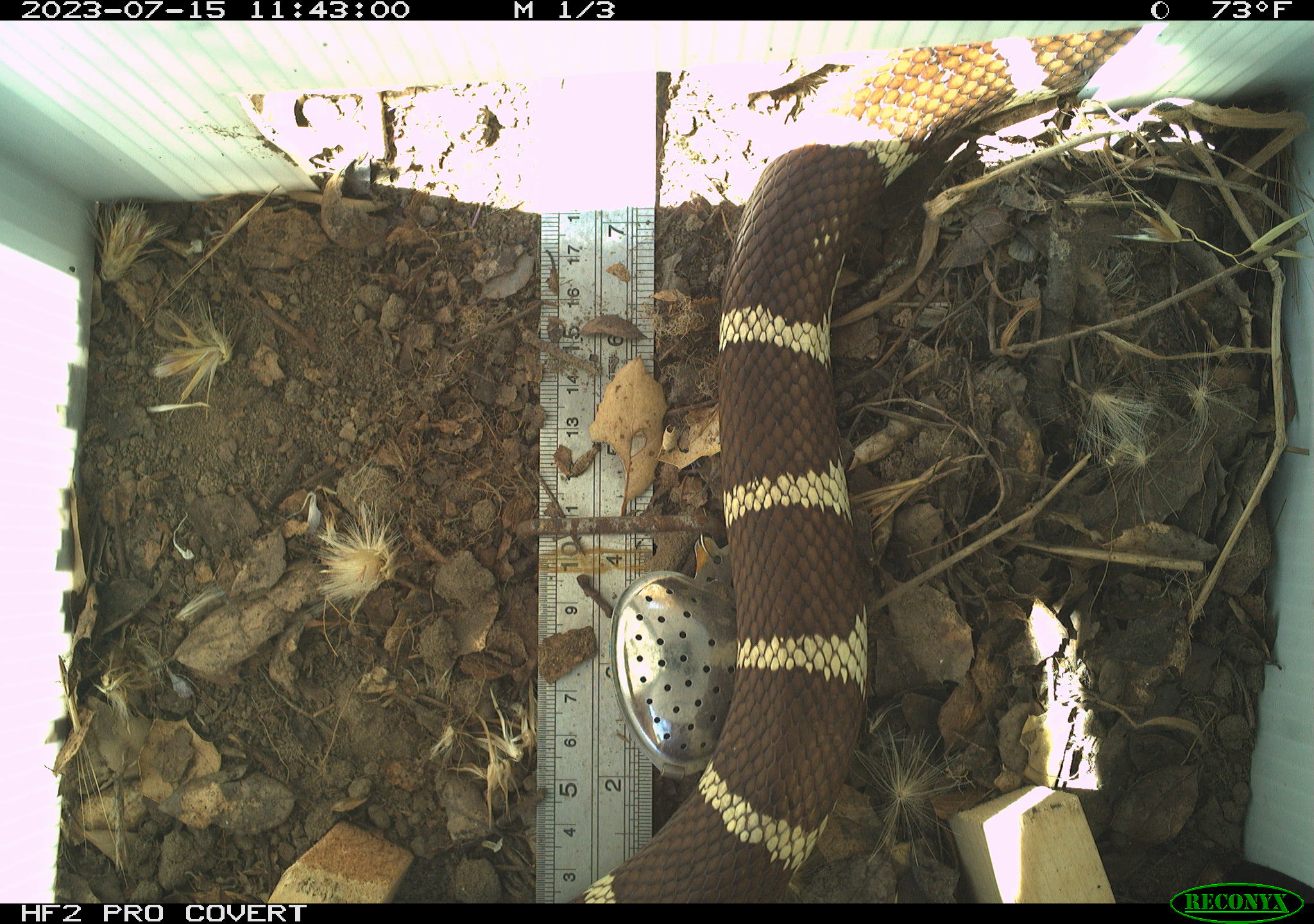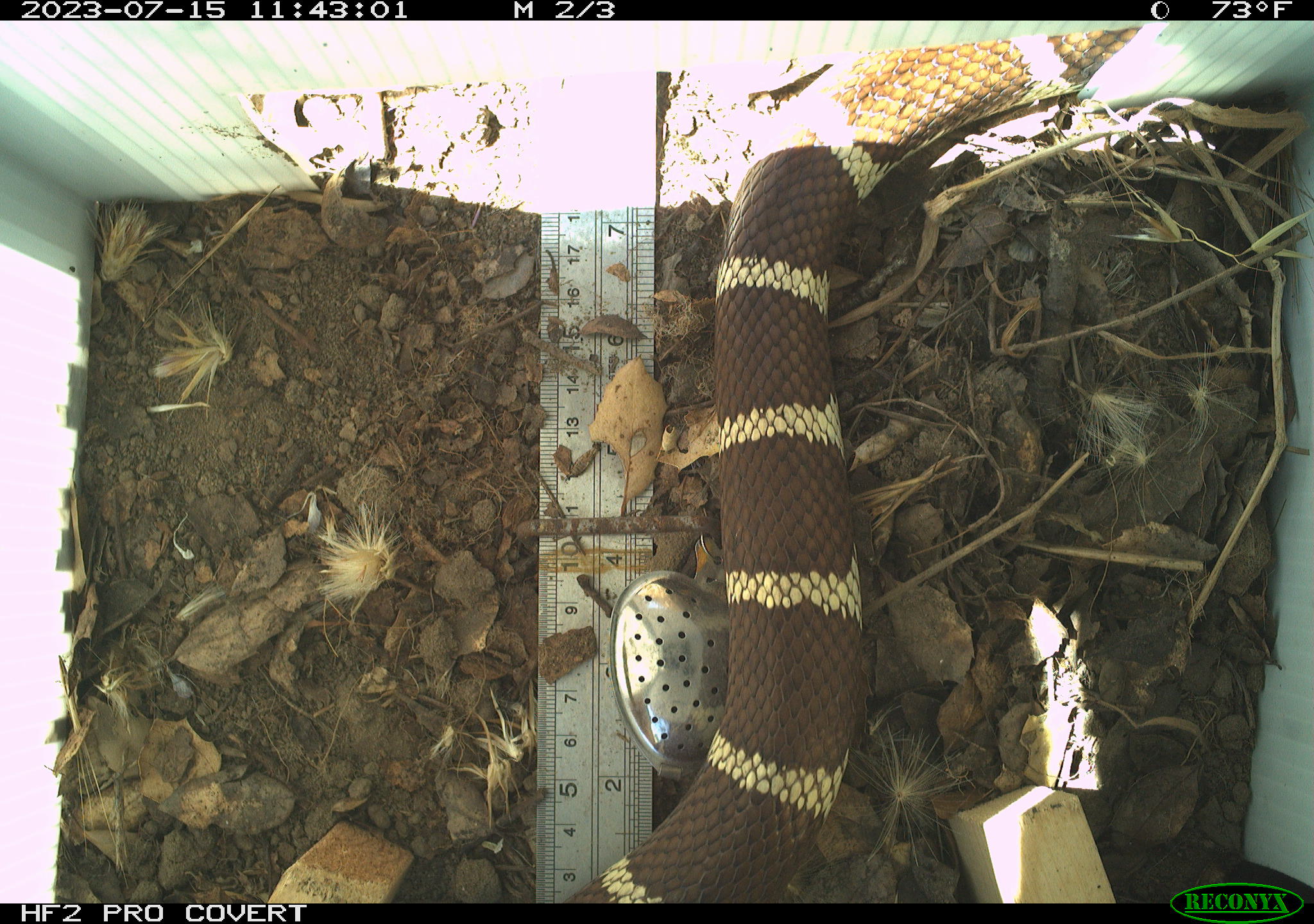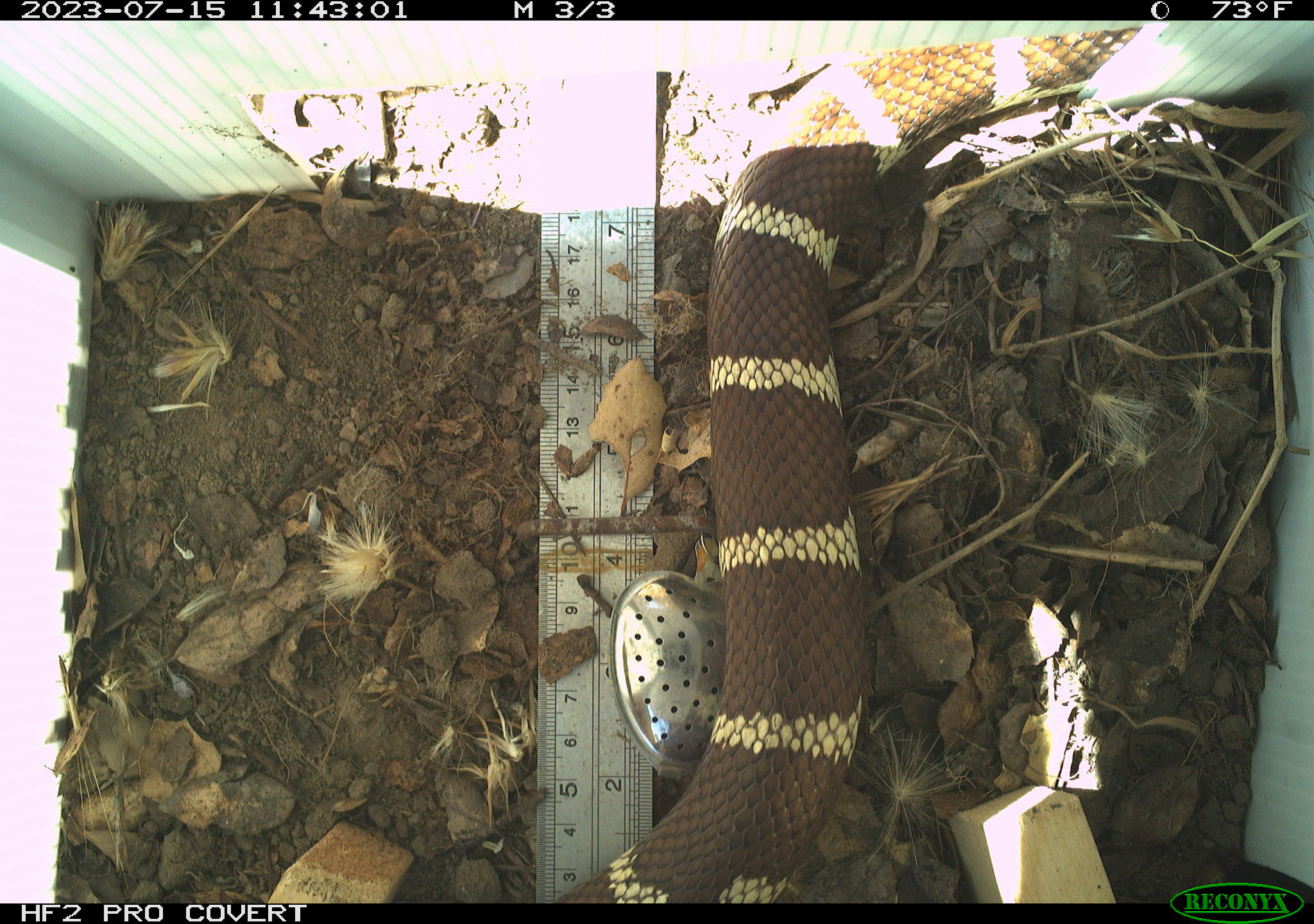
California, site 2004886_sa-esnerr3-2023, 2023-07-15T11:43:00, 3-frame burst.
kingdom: Animalia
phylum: Chordata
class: Reptilia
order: Squamata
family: Colubridae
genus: Lampropeltis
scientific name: Lampropeltis californiae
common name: california kingsnake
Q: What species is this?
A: California kingsnake (Lampropeltis californiae).